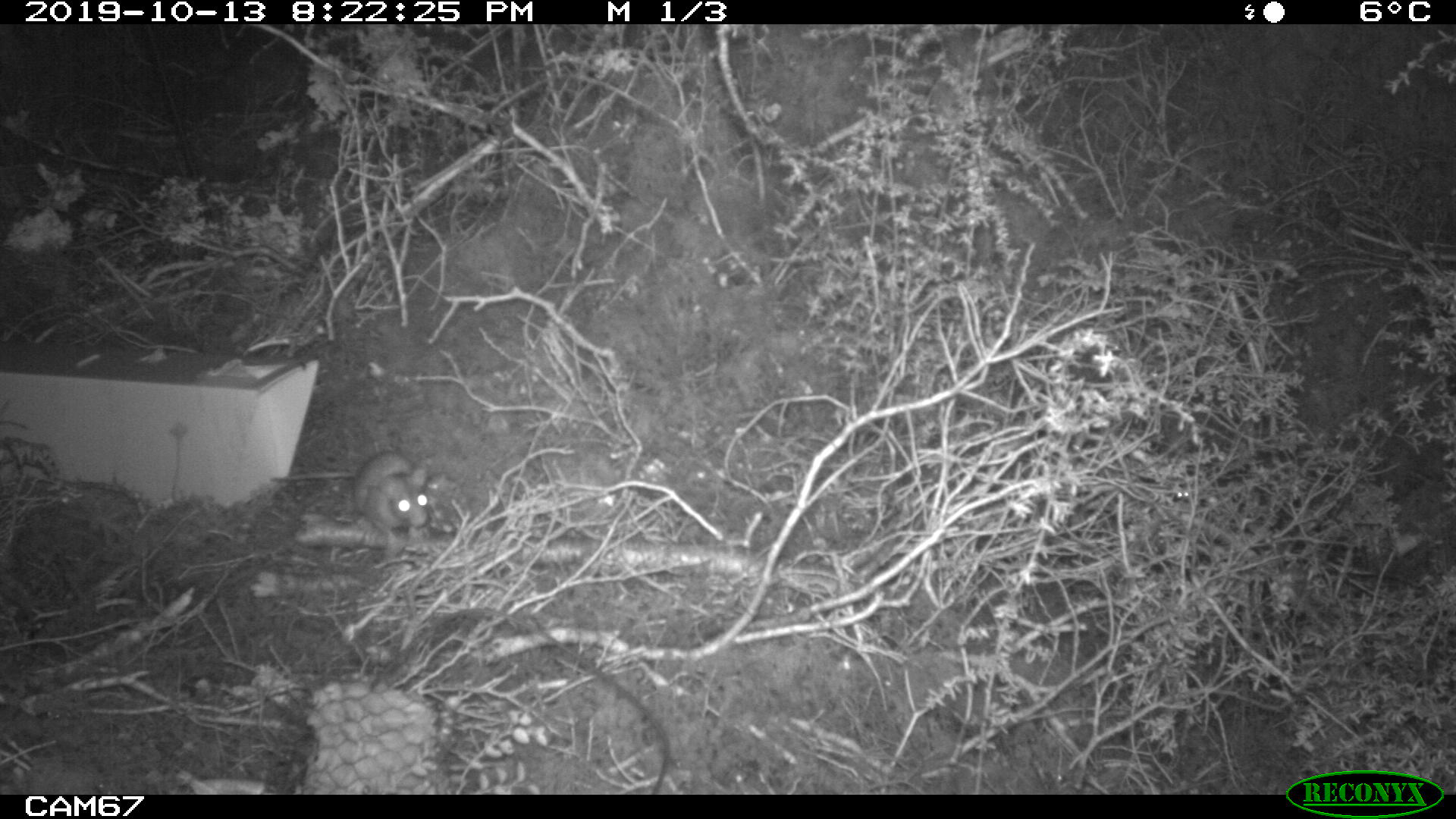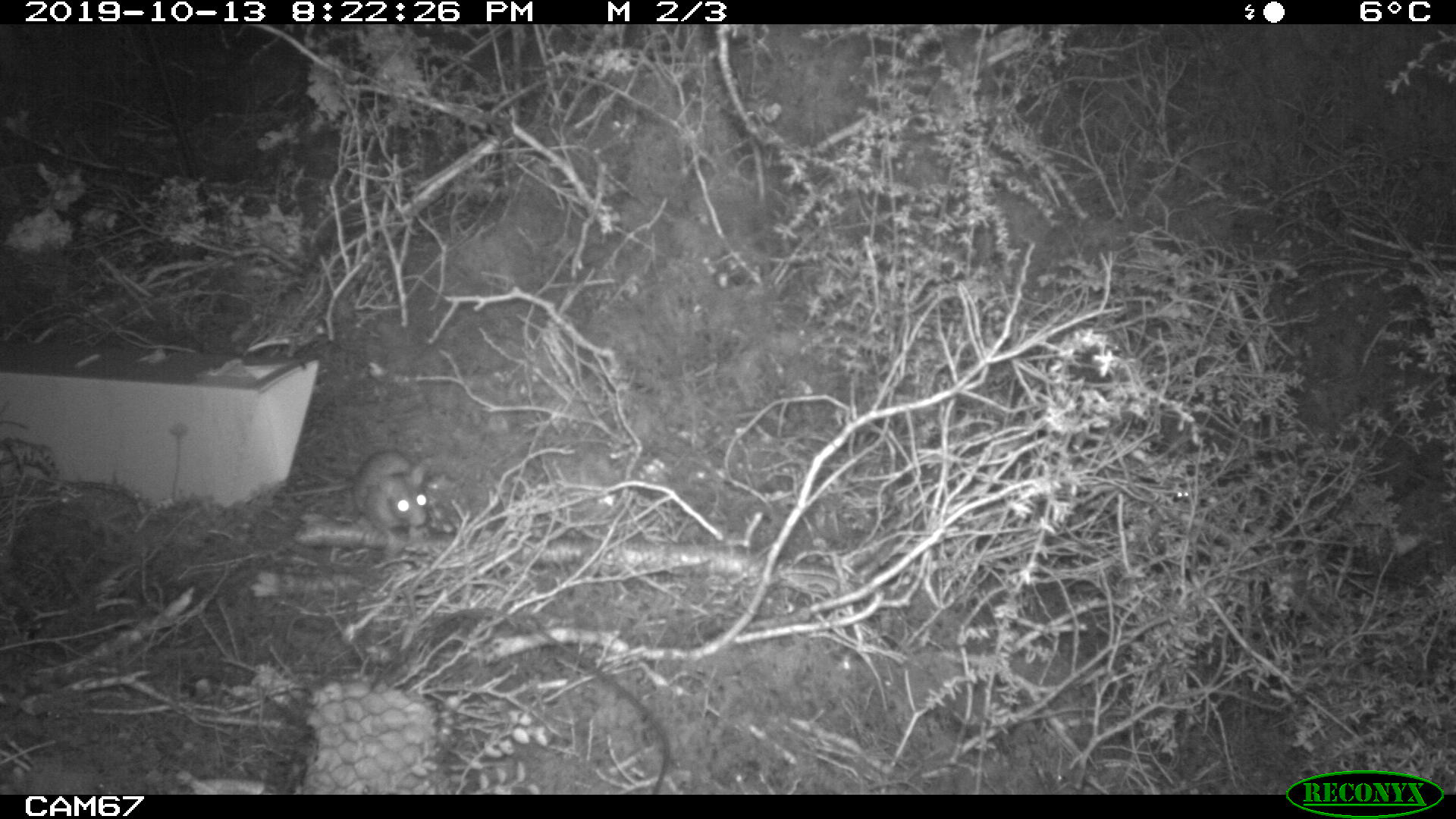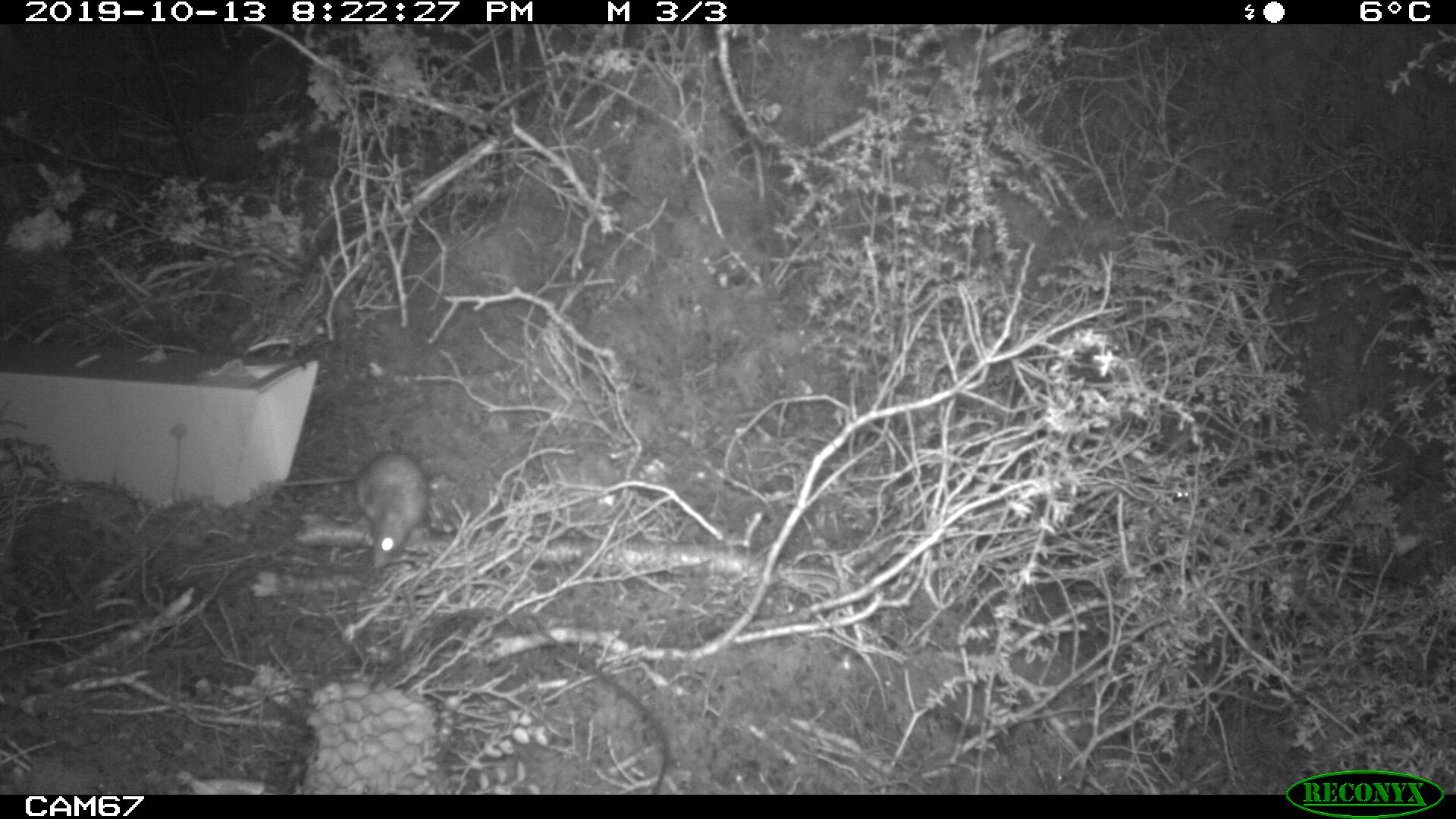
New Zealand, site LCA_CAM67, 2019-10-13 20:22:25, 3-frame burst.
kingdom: Animalia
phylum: Chordata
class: Mammalia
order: Rodentia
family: Muridae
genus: Rattus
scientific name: Rattus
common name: rat